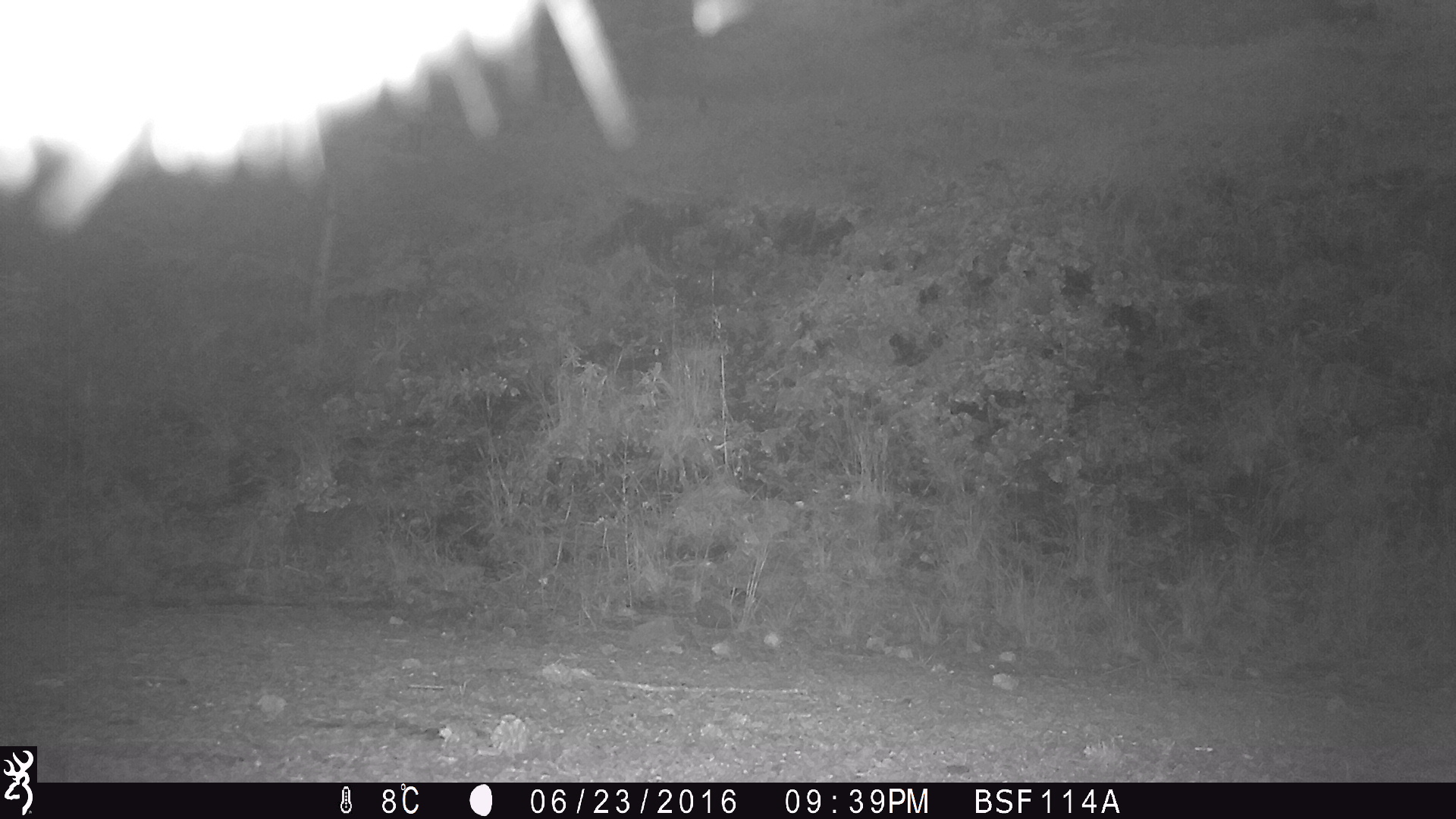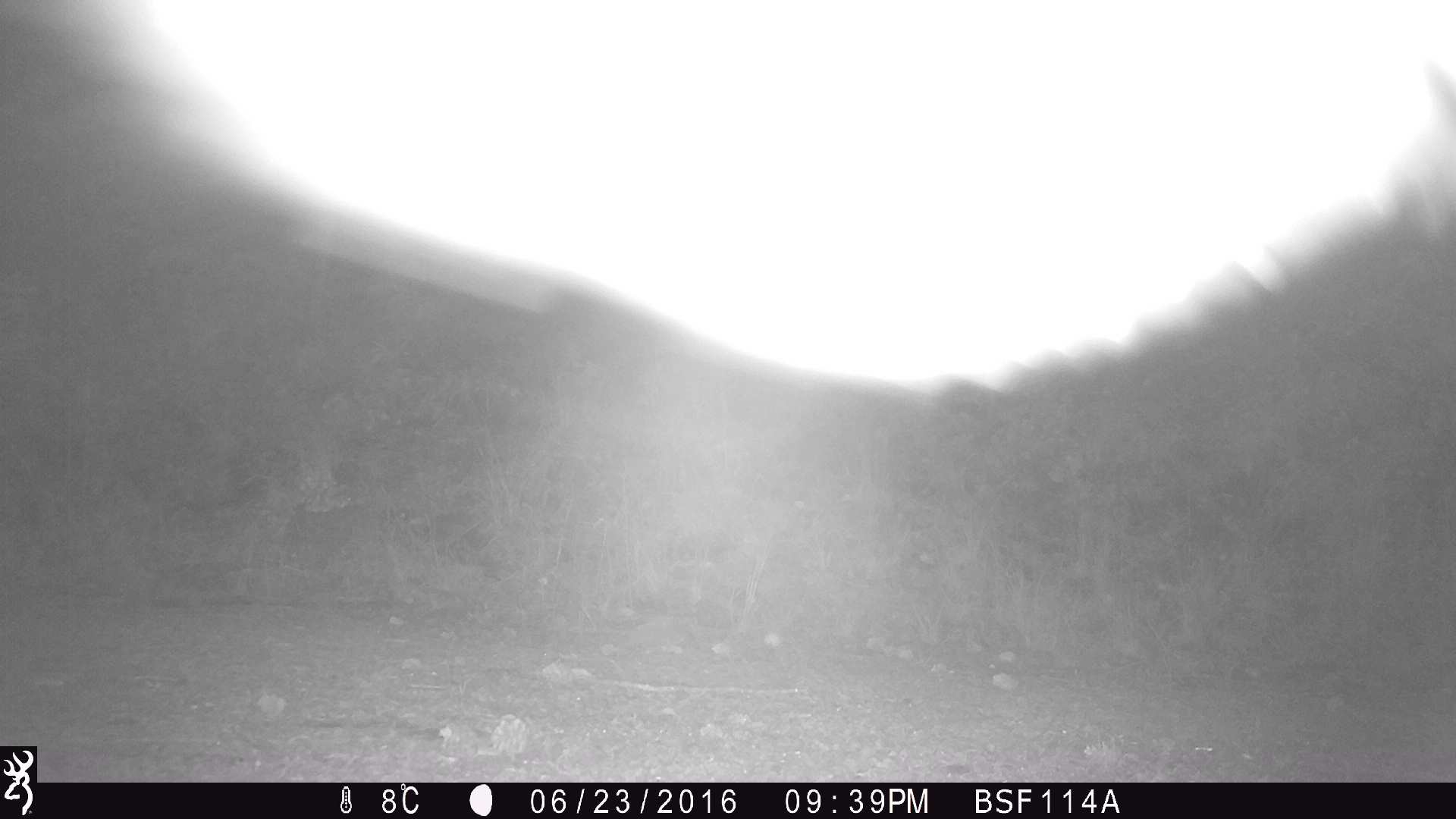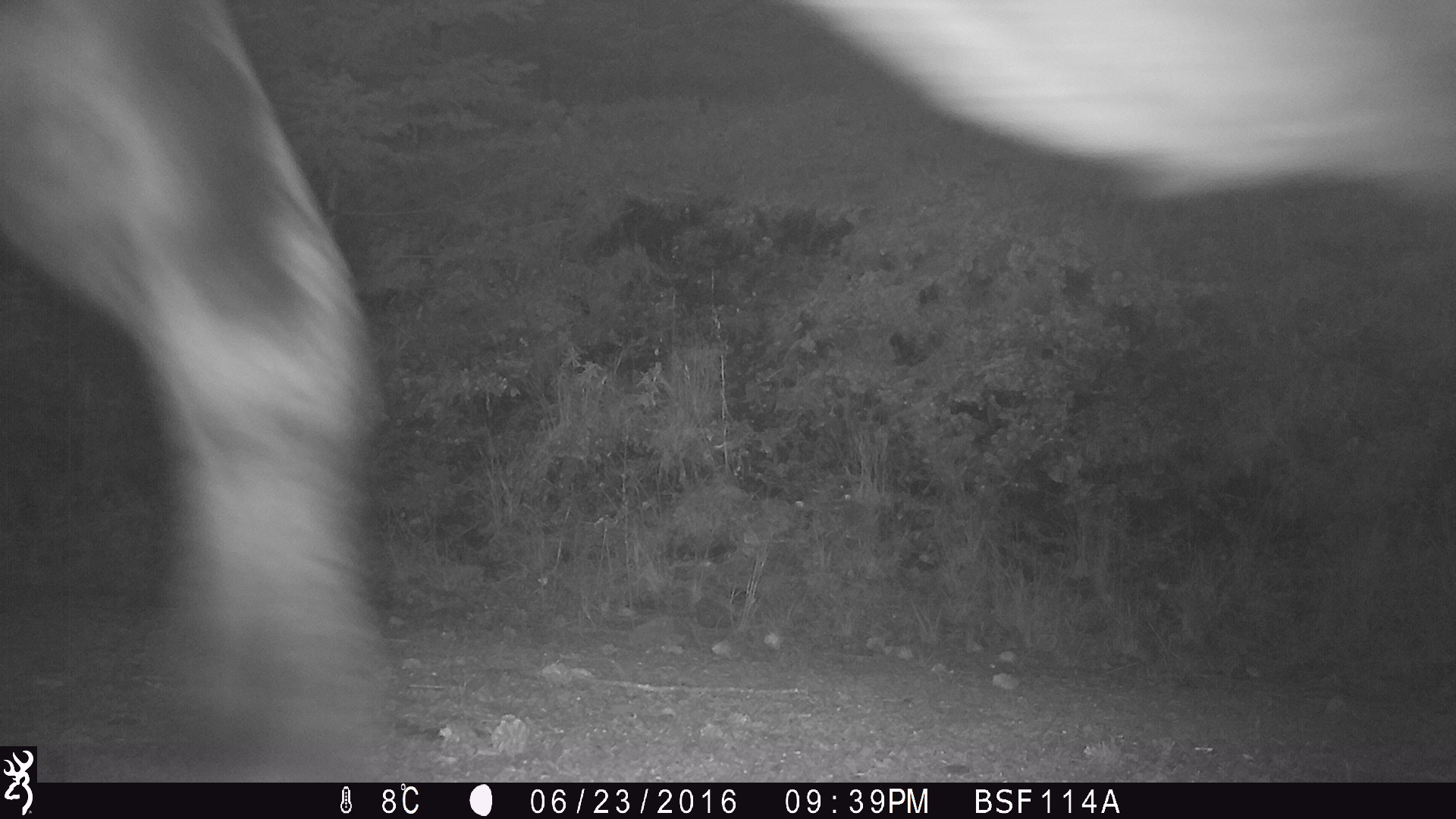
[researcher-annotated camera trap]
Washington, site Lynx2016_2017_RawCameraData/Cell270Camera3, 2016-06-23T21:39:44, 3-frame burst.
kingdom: Animalia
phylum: Chordata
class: Mammalia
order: Artiodactyla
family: Bovidae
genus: Bos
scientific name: Bos taurus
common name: domestic cattle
Domestic cattle (Bos taurus). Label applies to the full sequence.